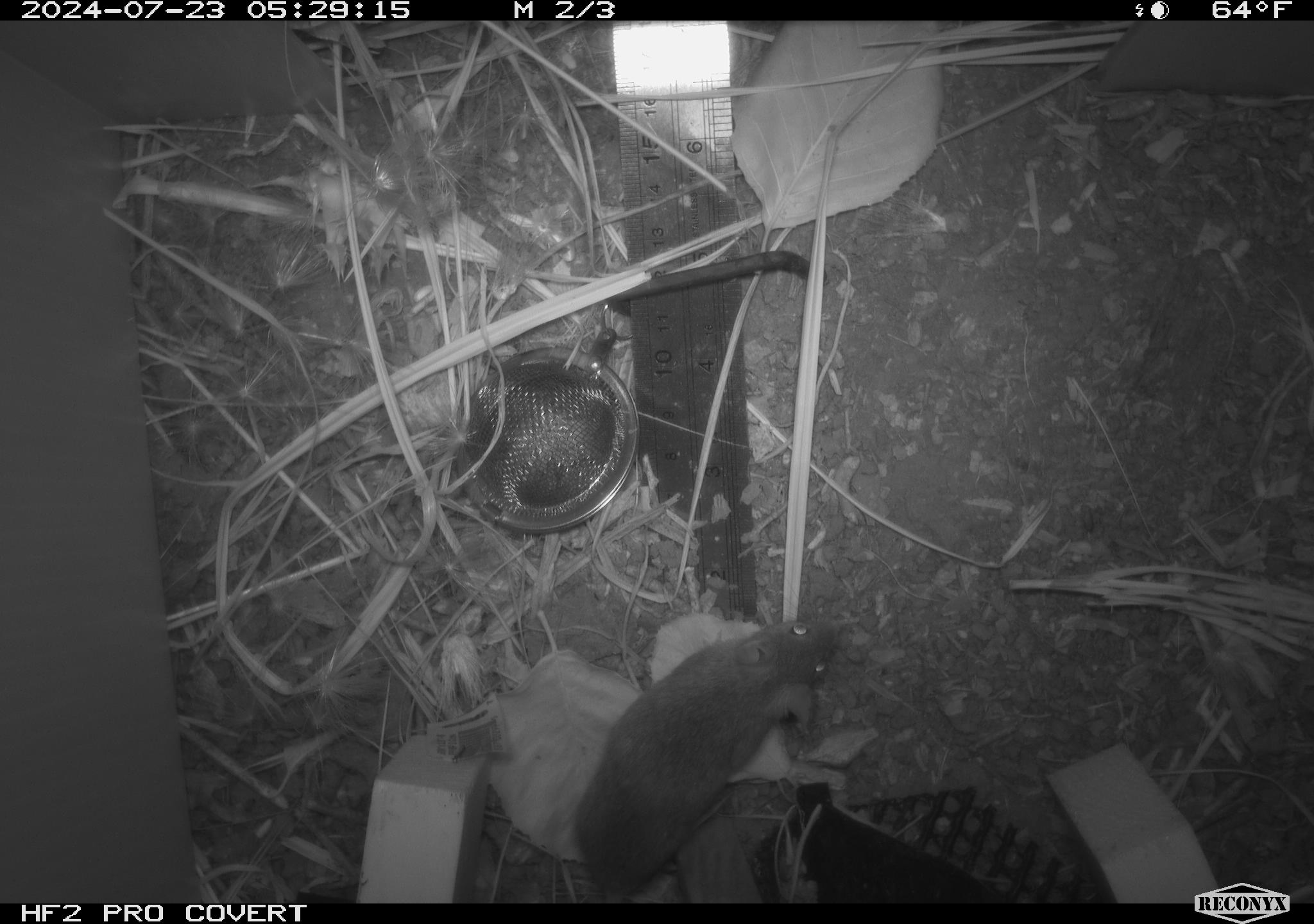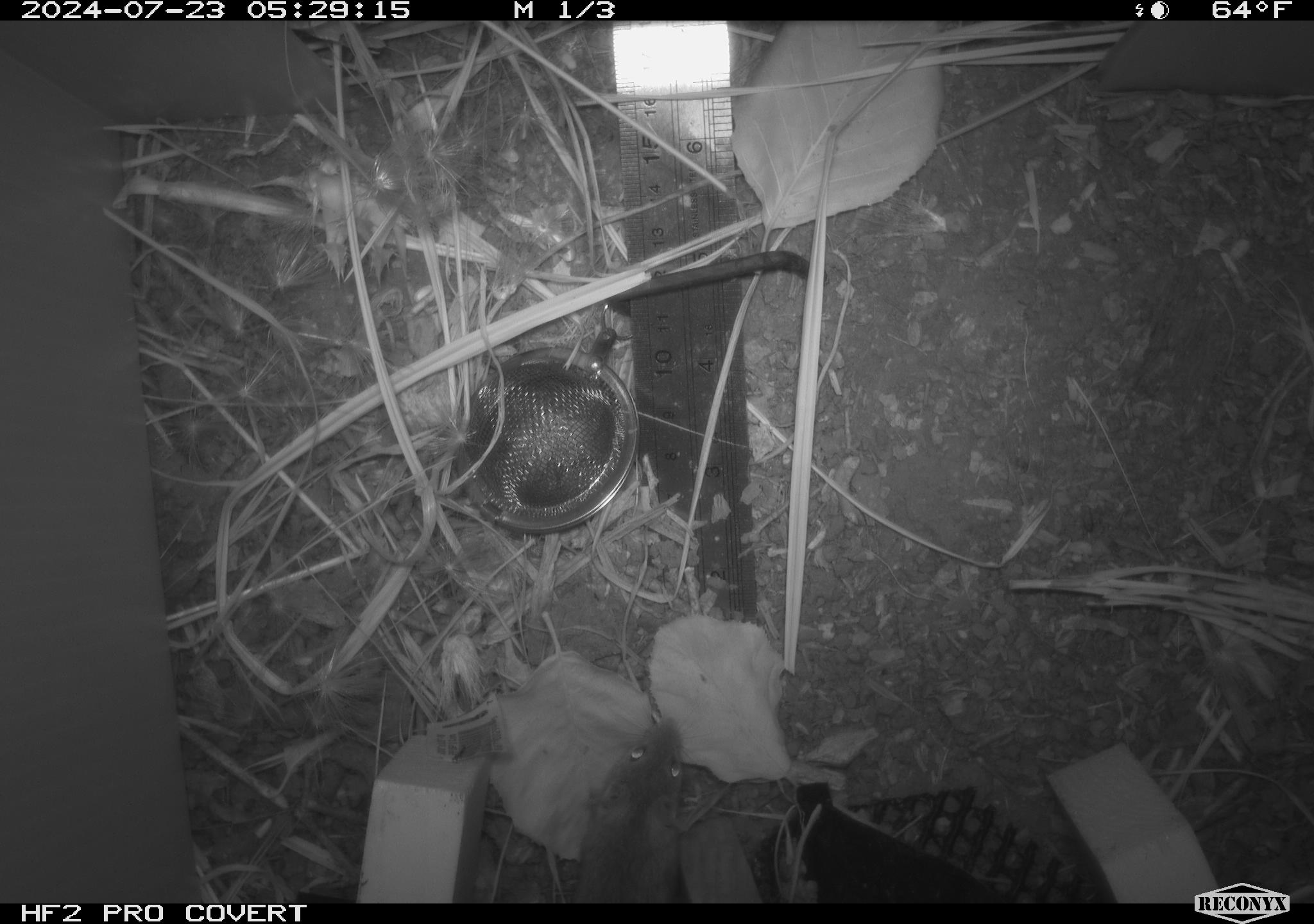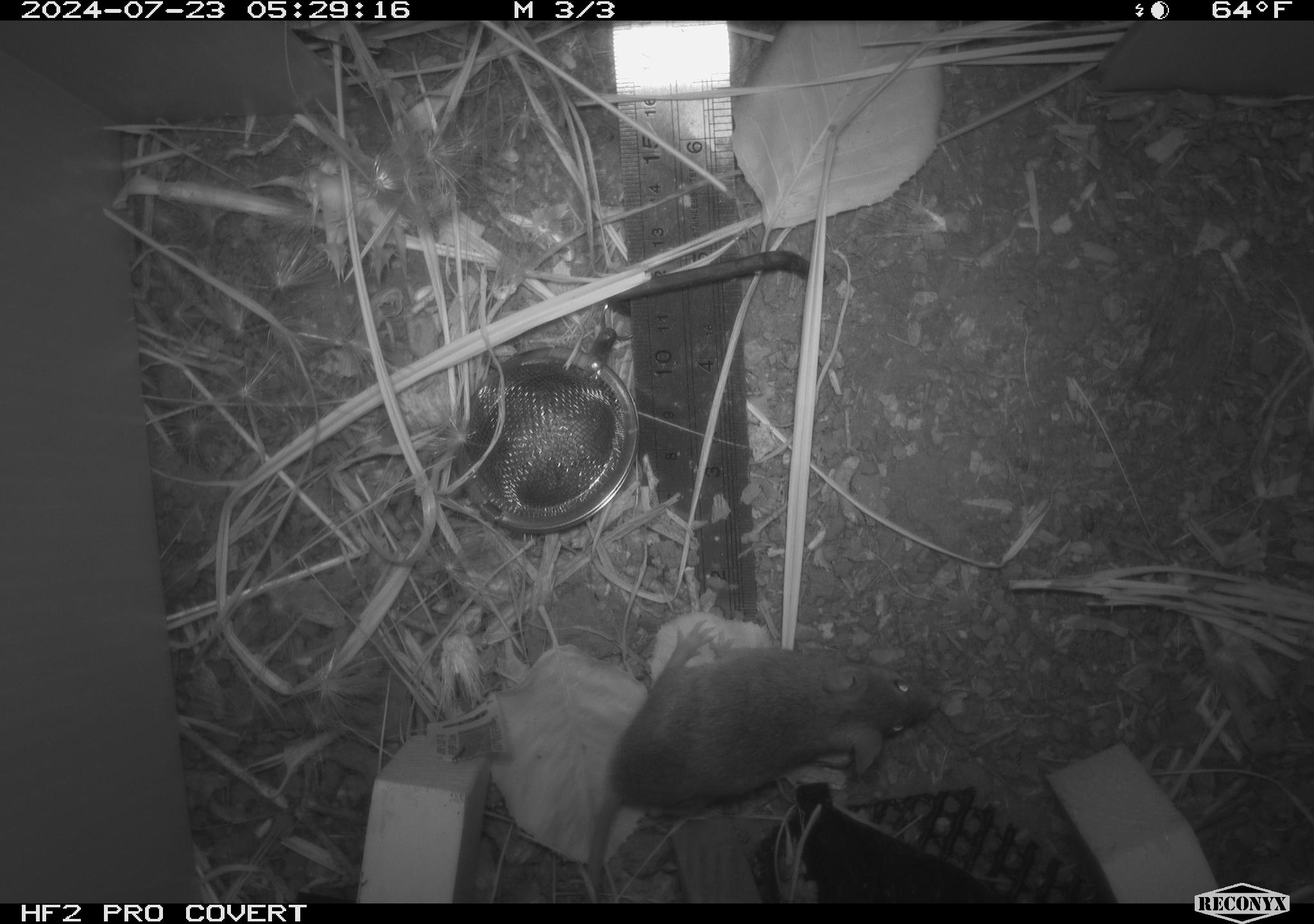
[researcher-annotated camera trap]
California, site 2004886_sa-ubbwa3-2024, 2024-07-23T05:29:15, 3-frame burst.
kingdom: Animalia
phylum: Chordata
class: Mammalia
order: Rodentia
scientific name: Rodentia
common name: mouse species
Mouse species (Rodentia).